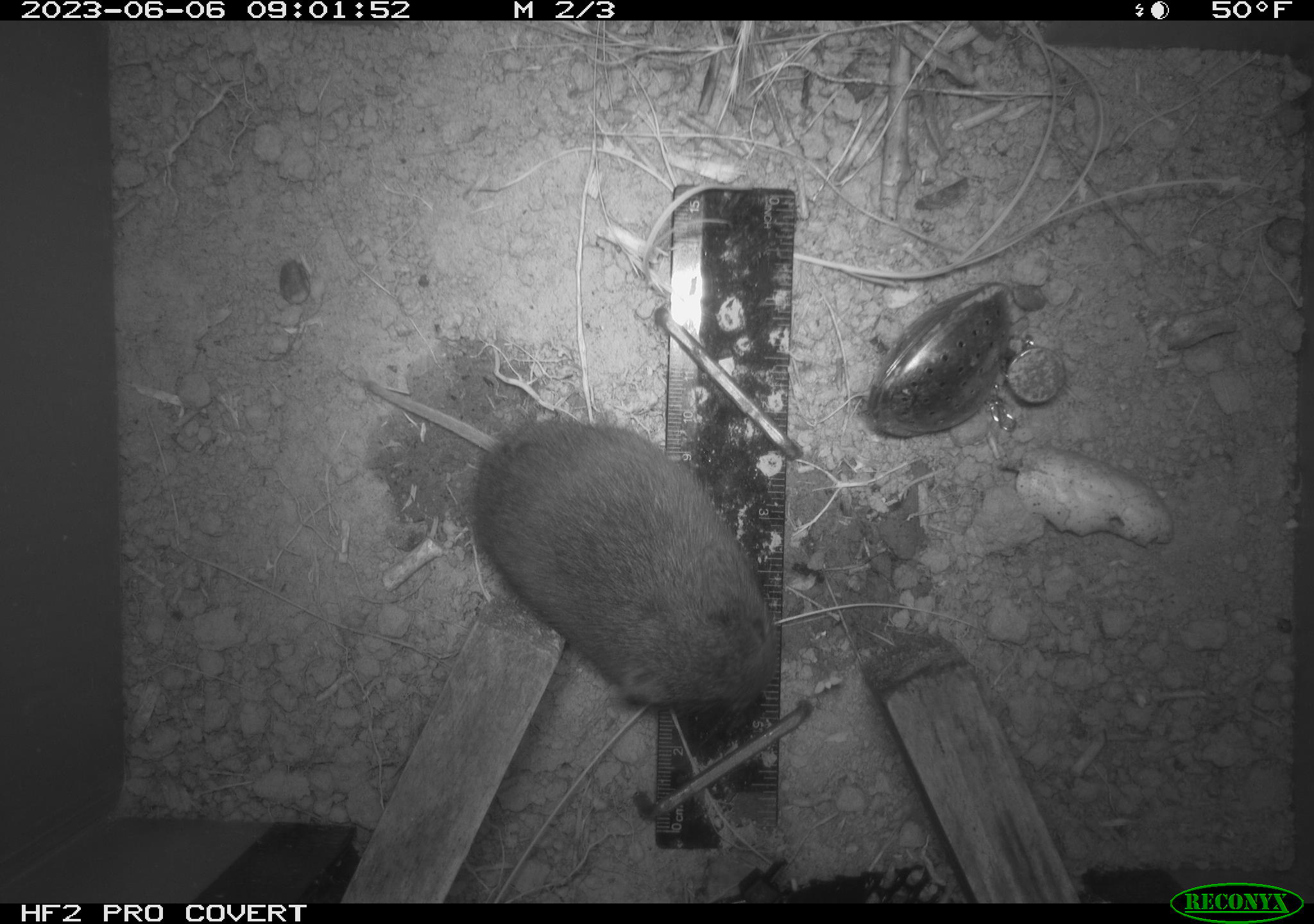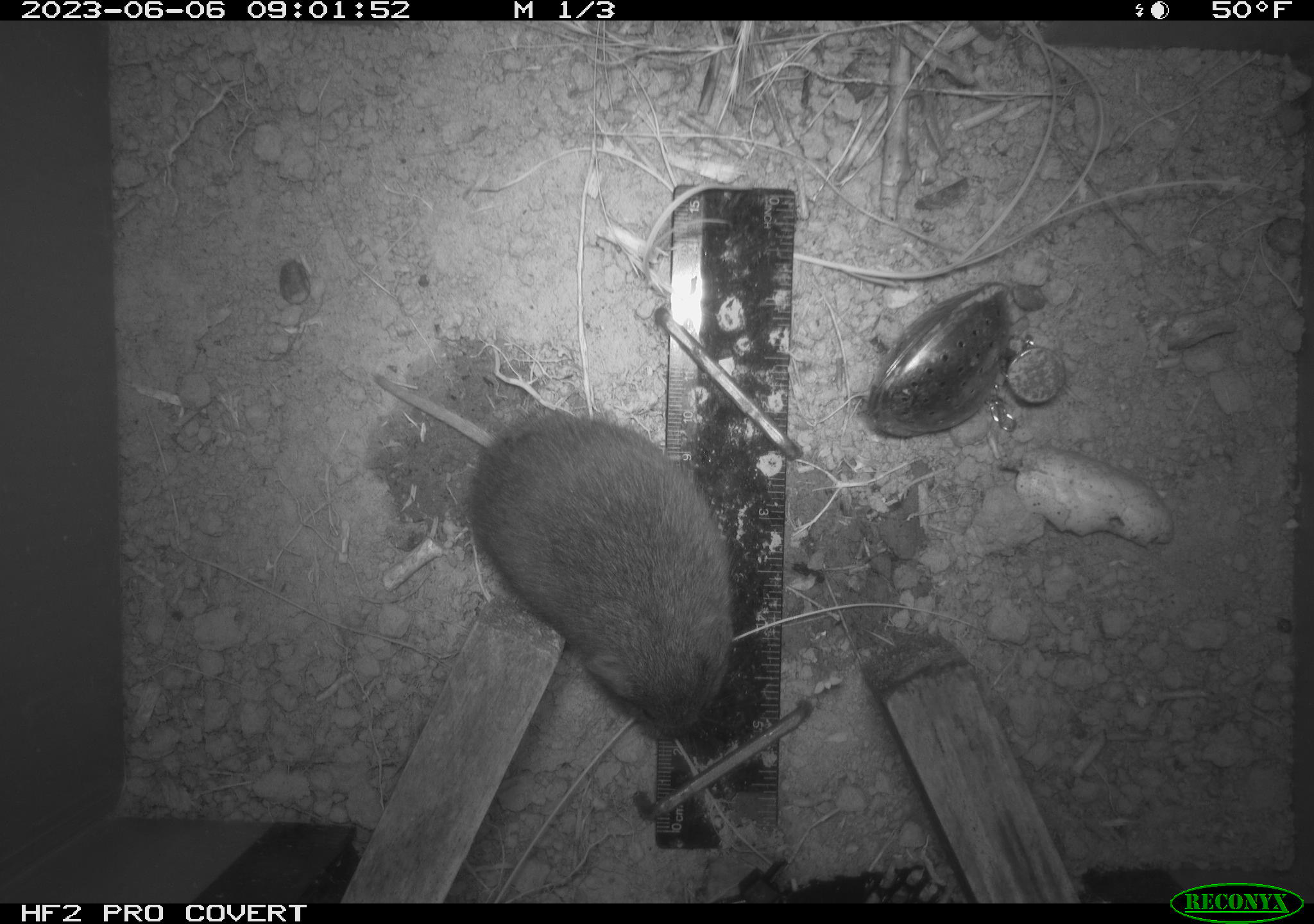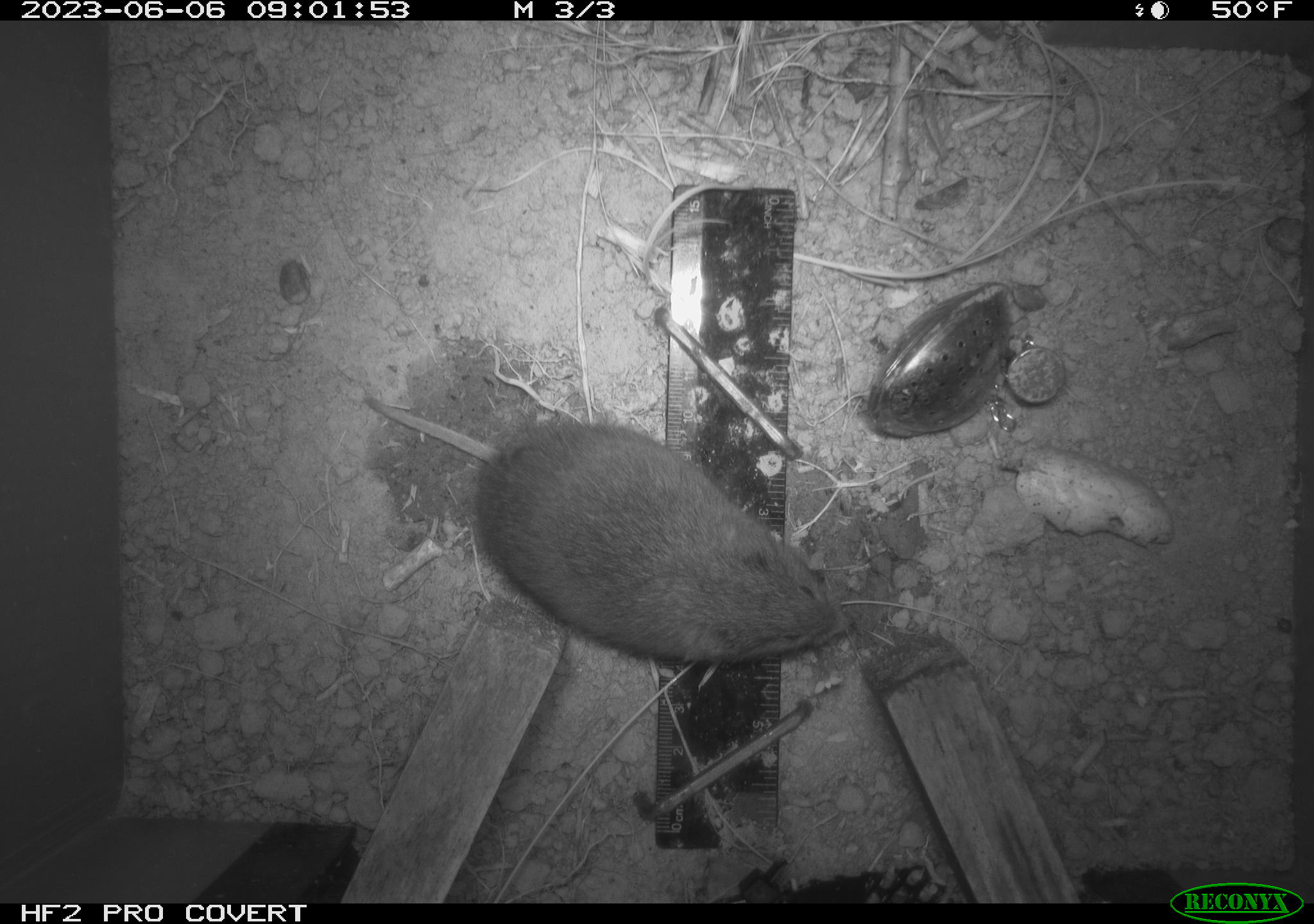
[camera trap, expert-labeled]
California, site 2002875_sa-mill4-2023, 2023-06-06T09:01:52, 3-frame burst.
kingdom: Animalia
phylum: Chordata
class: Mammalia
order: Rodentia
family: Cricetidae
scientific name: Arvicolinae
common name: voles, lemmings, and muskrats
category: arvicolinae subfamily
Arvicolinae subfamily (voles, lemmings, and muskrats) (Arvicolinae).